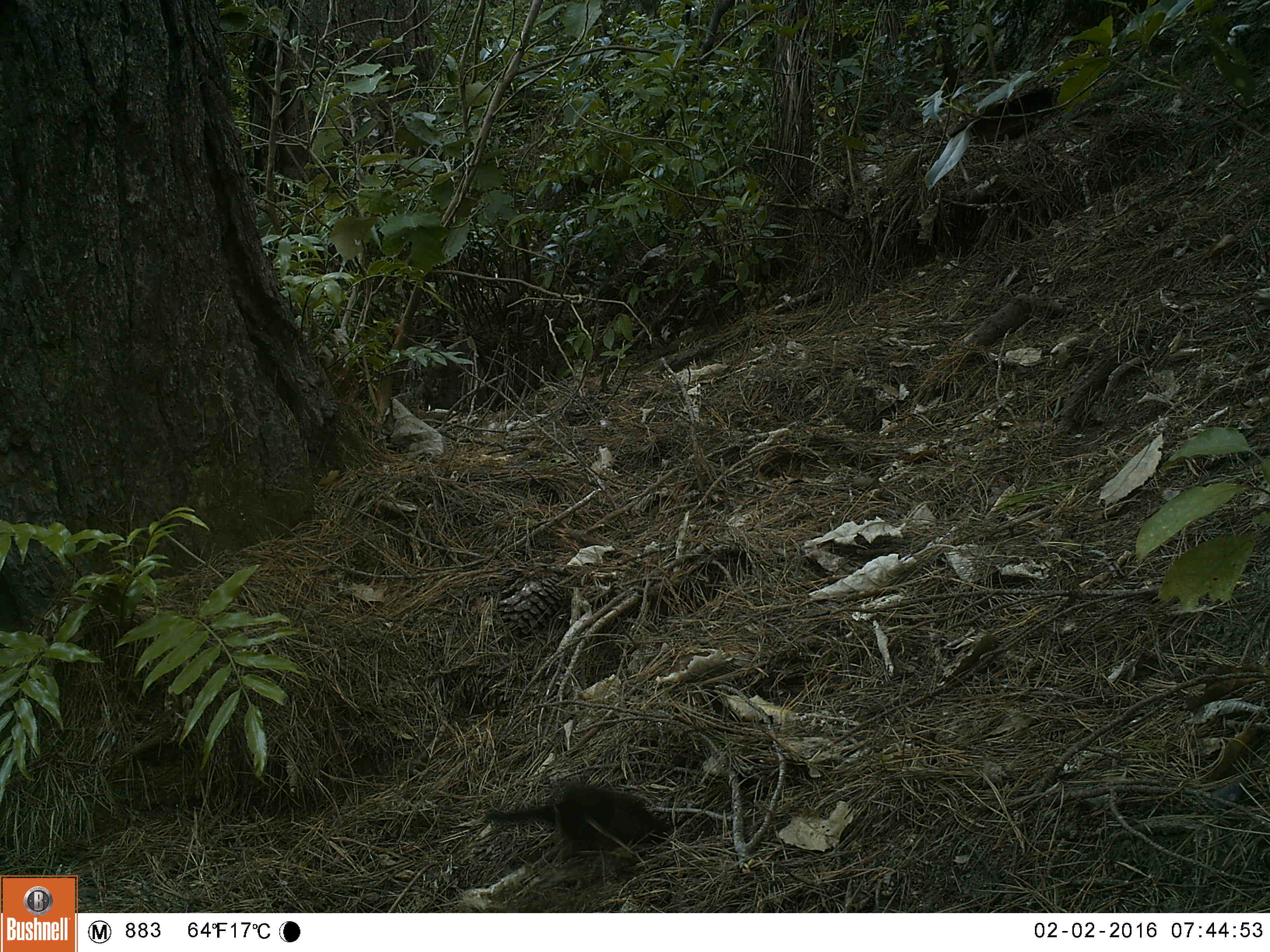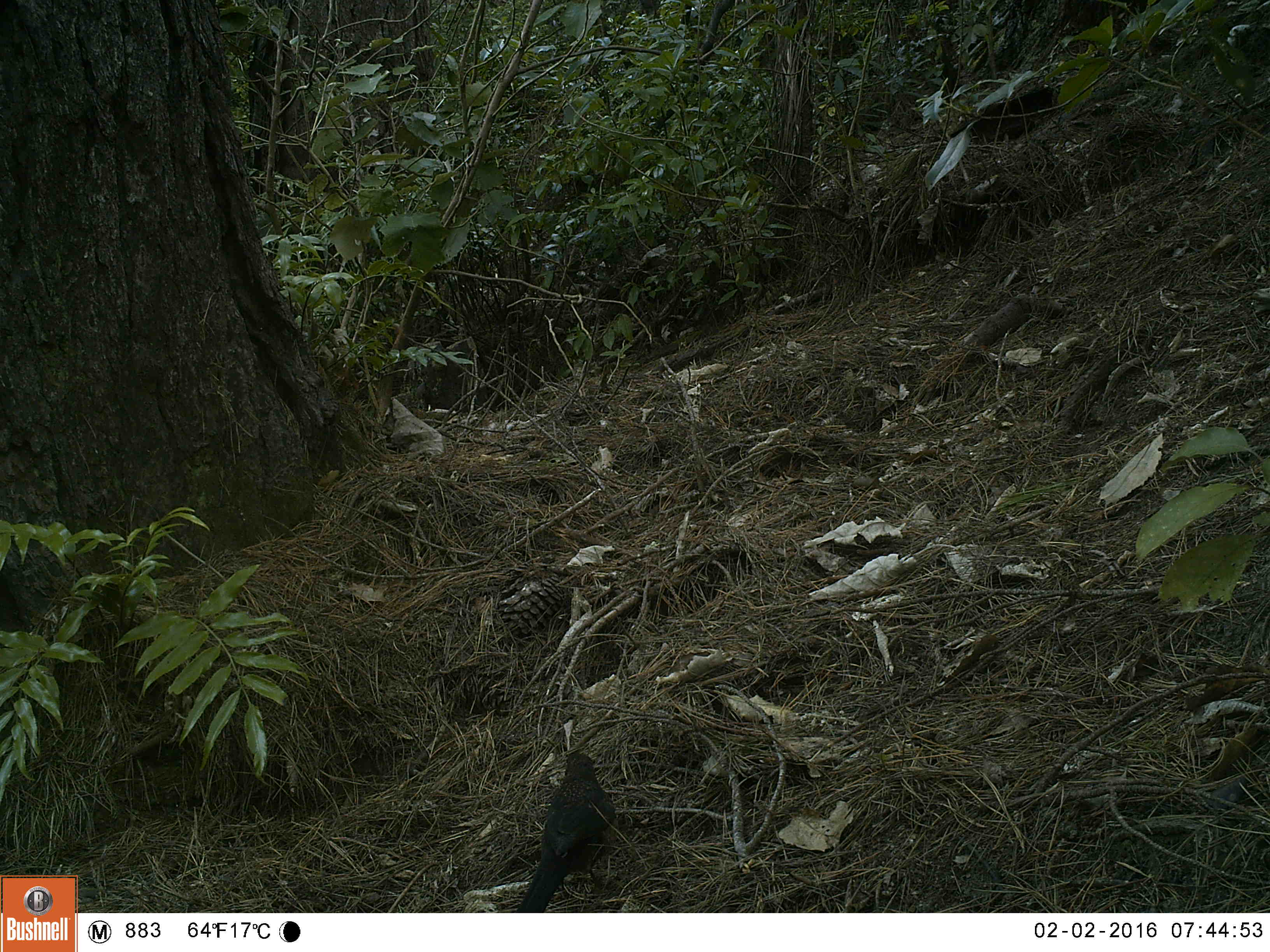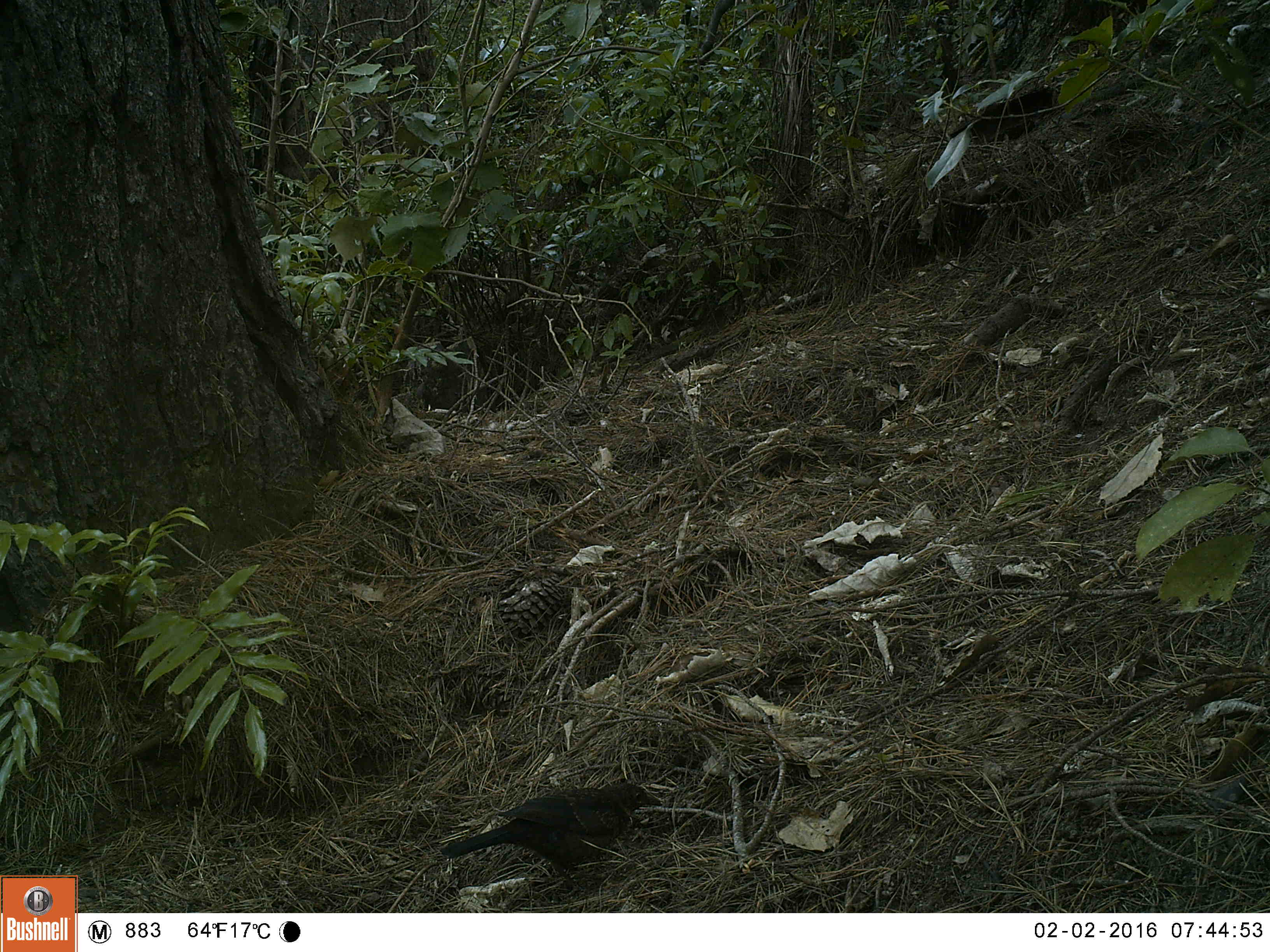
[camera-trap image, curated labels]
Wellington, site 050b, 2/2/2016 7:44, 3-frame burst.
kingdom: Animalia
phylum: Chordata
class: Aves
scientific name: Aves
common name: bird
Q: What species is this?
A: Bird (Aves).